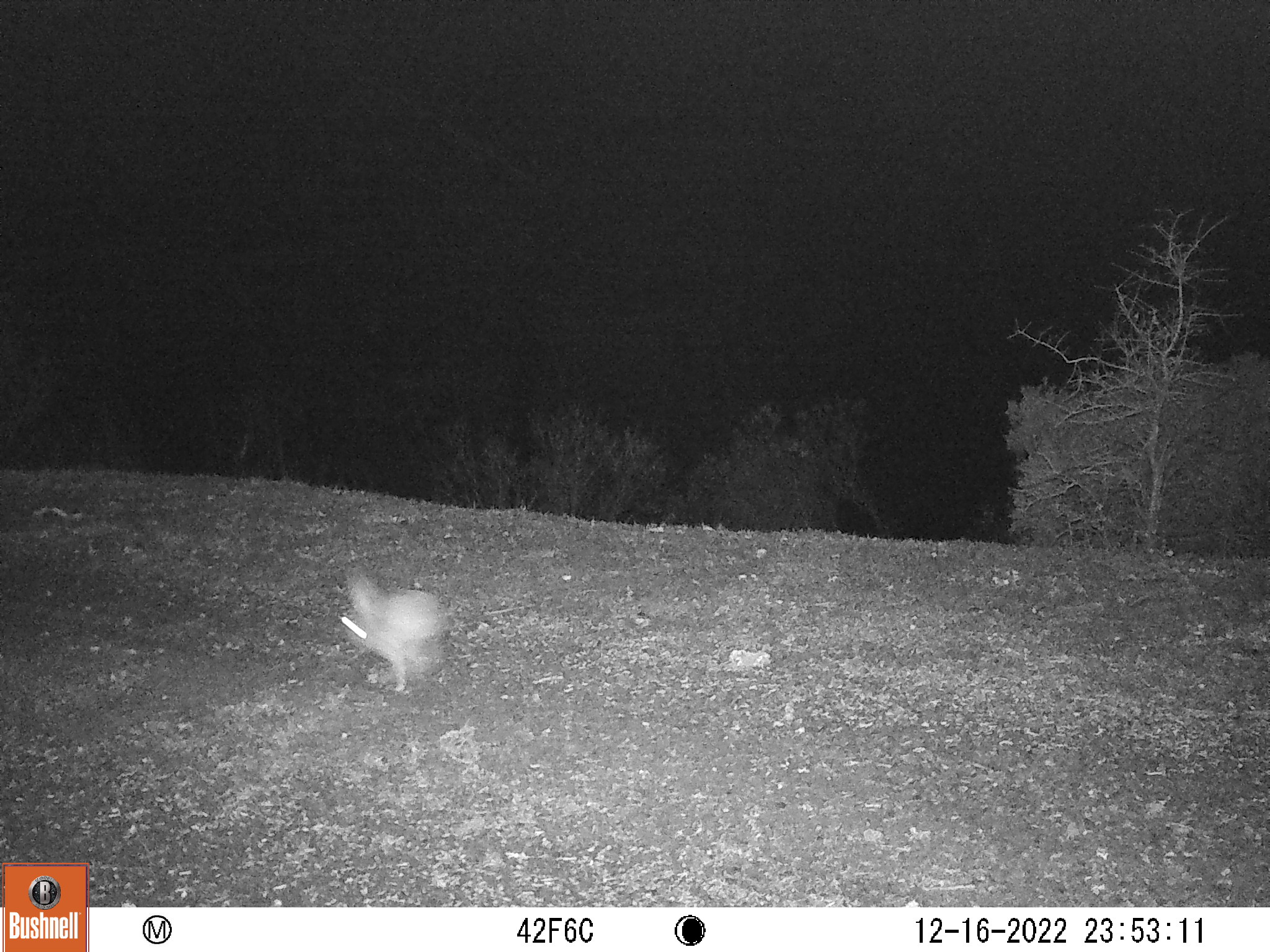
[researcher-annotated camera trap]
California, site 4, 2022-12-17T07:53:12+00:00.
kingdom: Animalia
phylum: Chordata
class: Mammalia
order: Lagomorpha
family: Leporidae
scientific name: Leporidae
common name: rabbit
Rabbit (Leporidae).